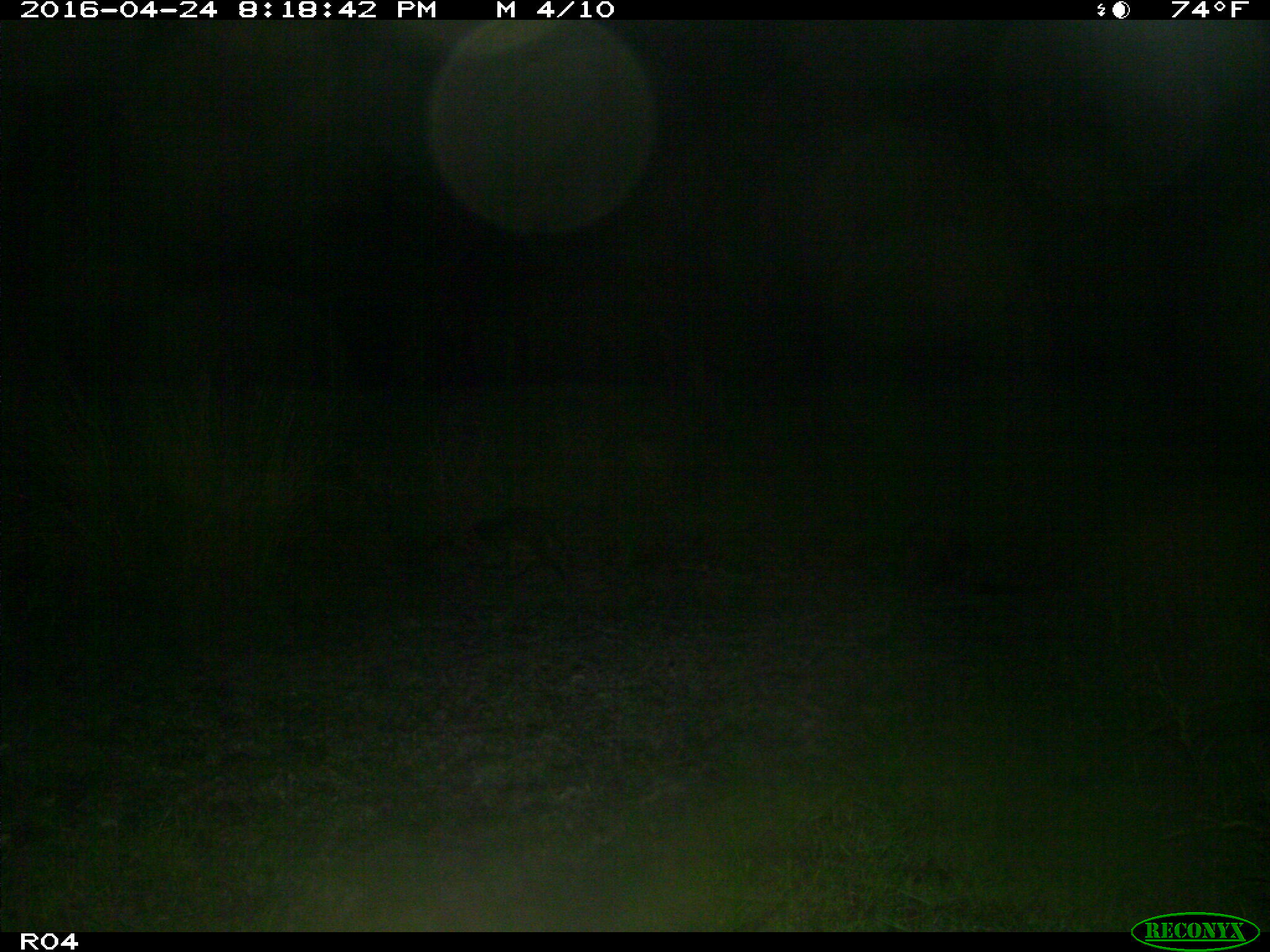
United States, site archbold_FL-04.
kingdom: Animalia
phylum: Chordata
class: Mammalia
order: Carnivora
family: Procyonidae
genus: Procyon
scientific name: Procyon lotor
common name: common raccoon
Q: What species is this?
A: Procyon lotor (common raccoon).